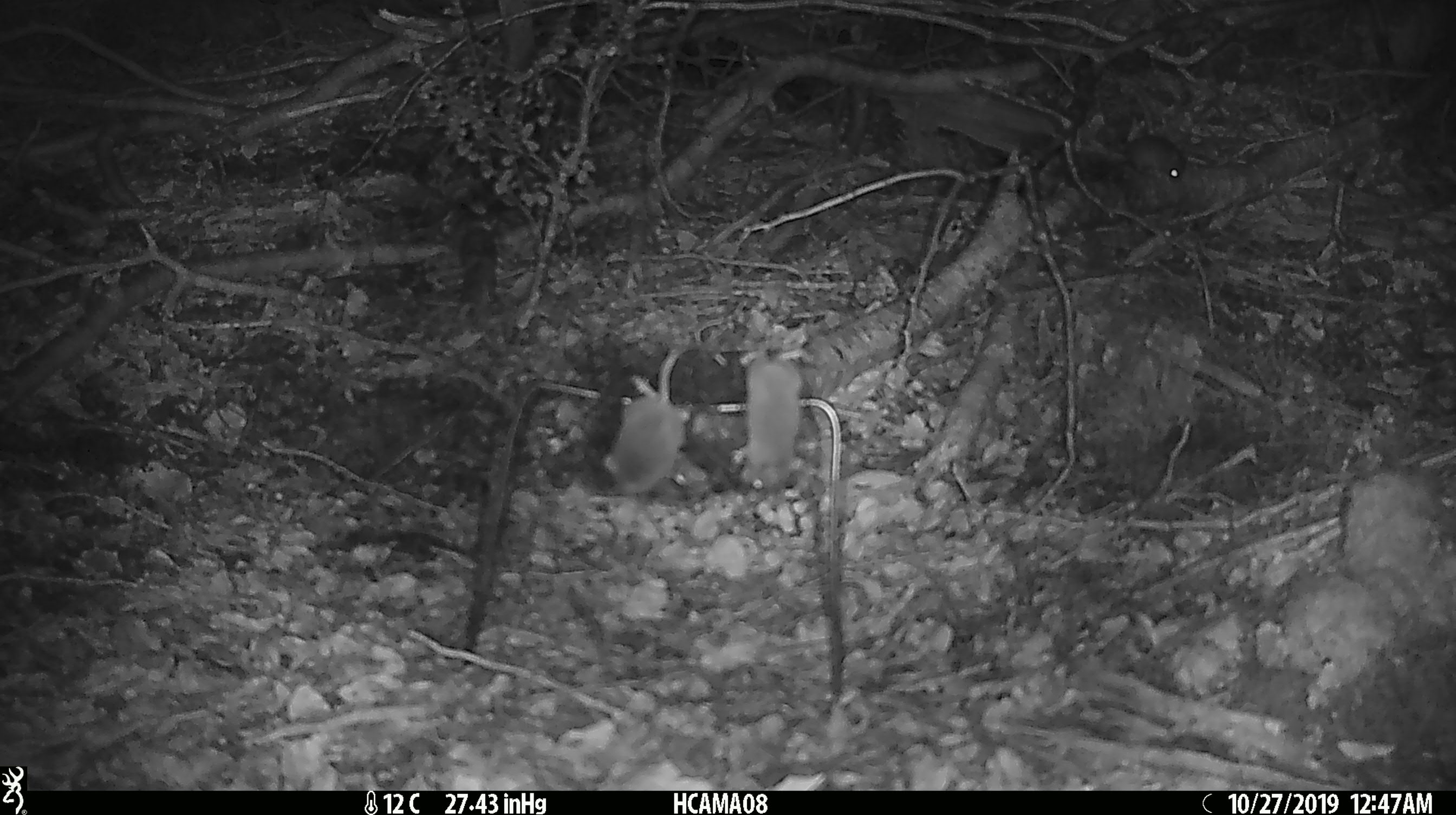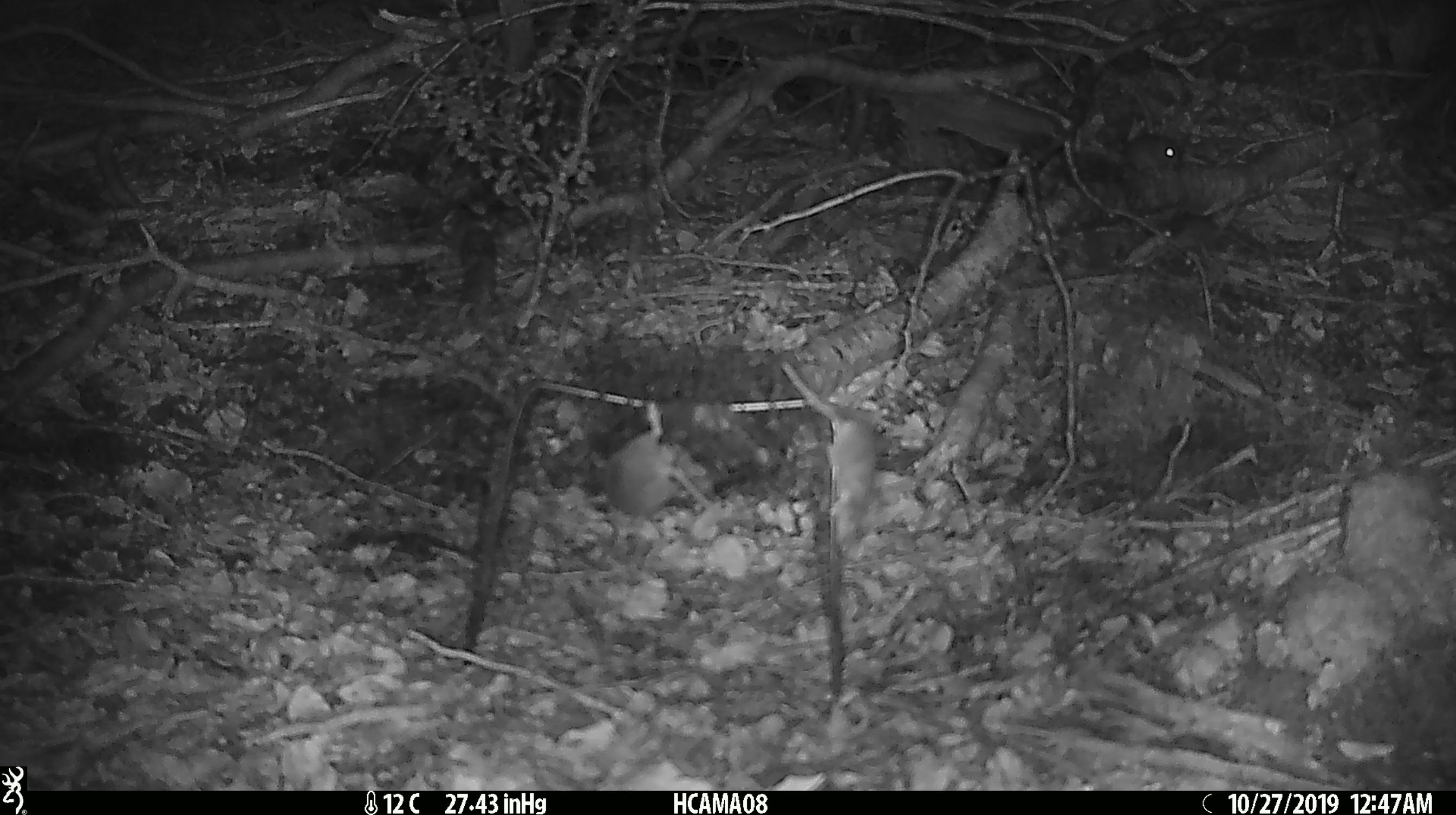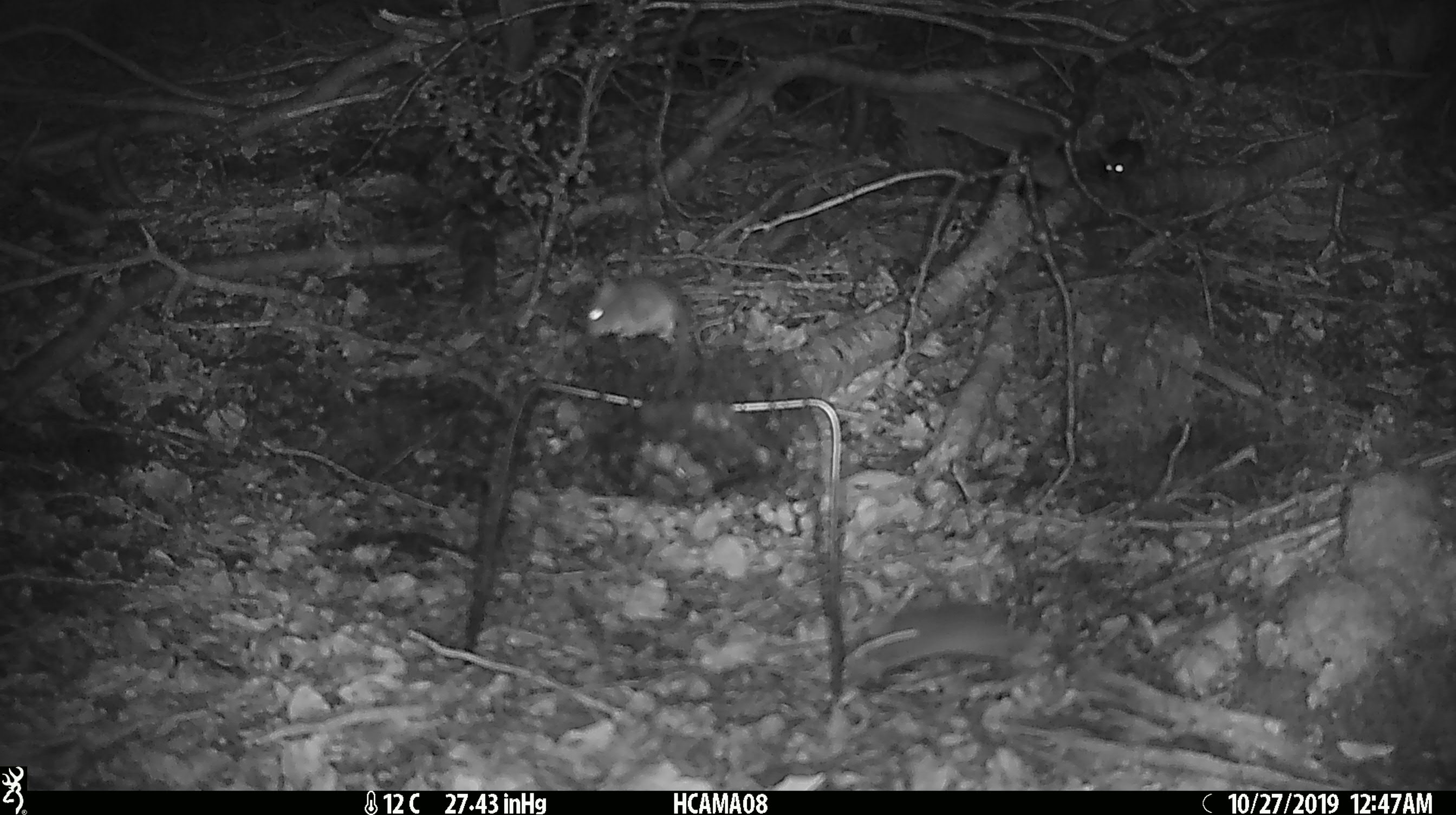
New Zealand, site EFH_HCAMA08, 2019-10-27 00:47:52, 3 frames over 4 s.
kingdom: Animalia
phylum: Chordata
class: Mammalia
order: Rodentia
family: Muridae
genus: Mus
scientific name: Mus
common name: mouse